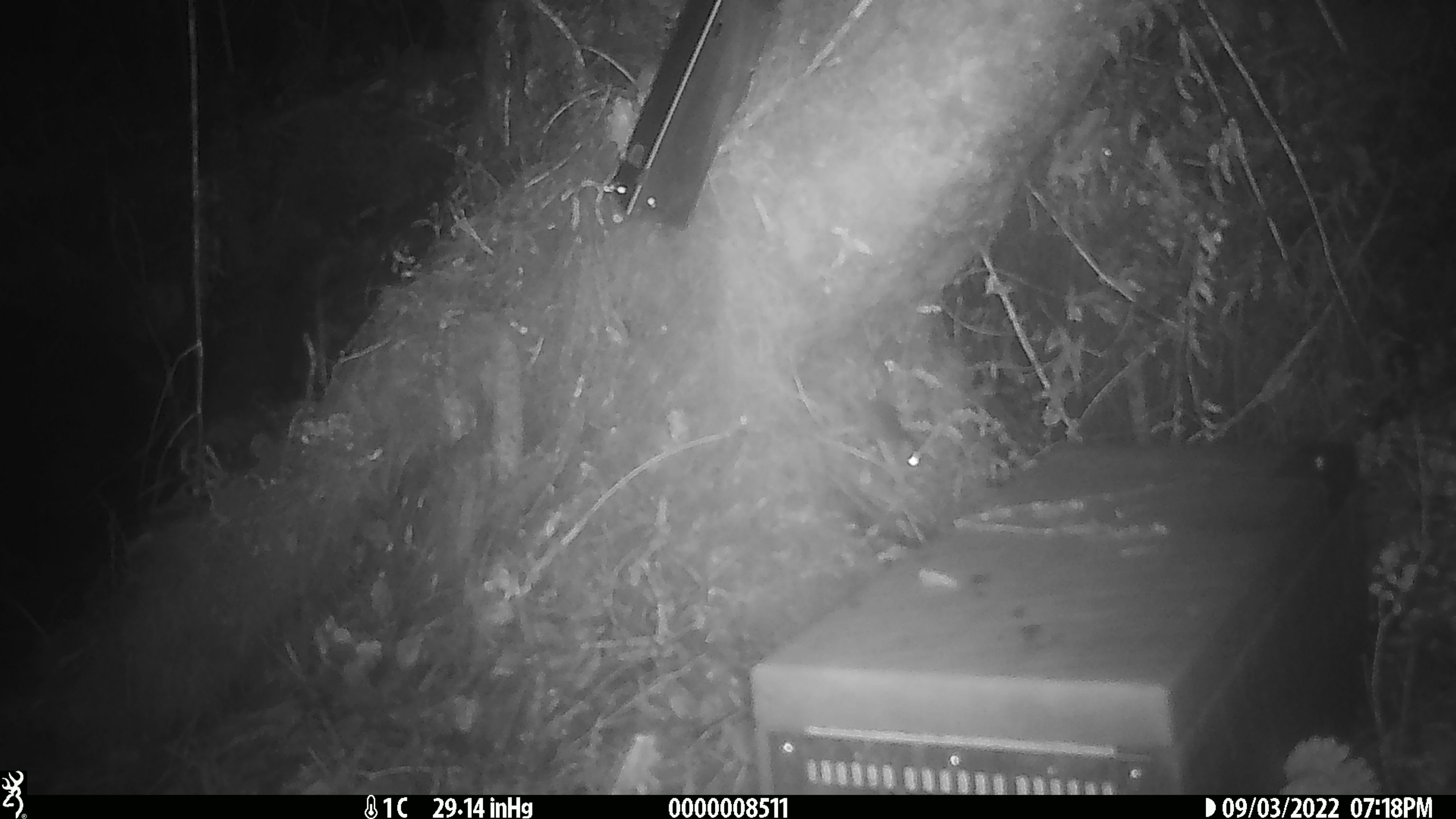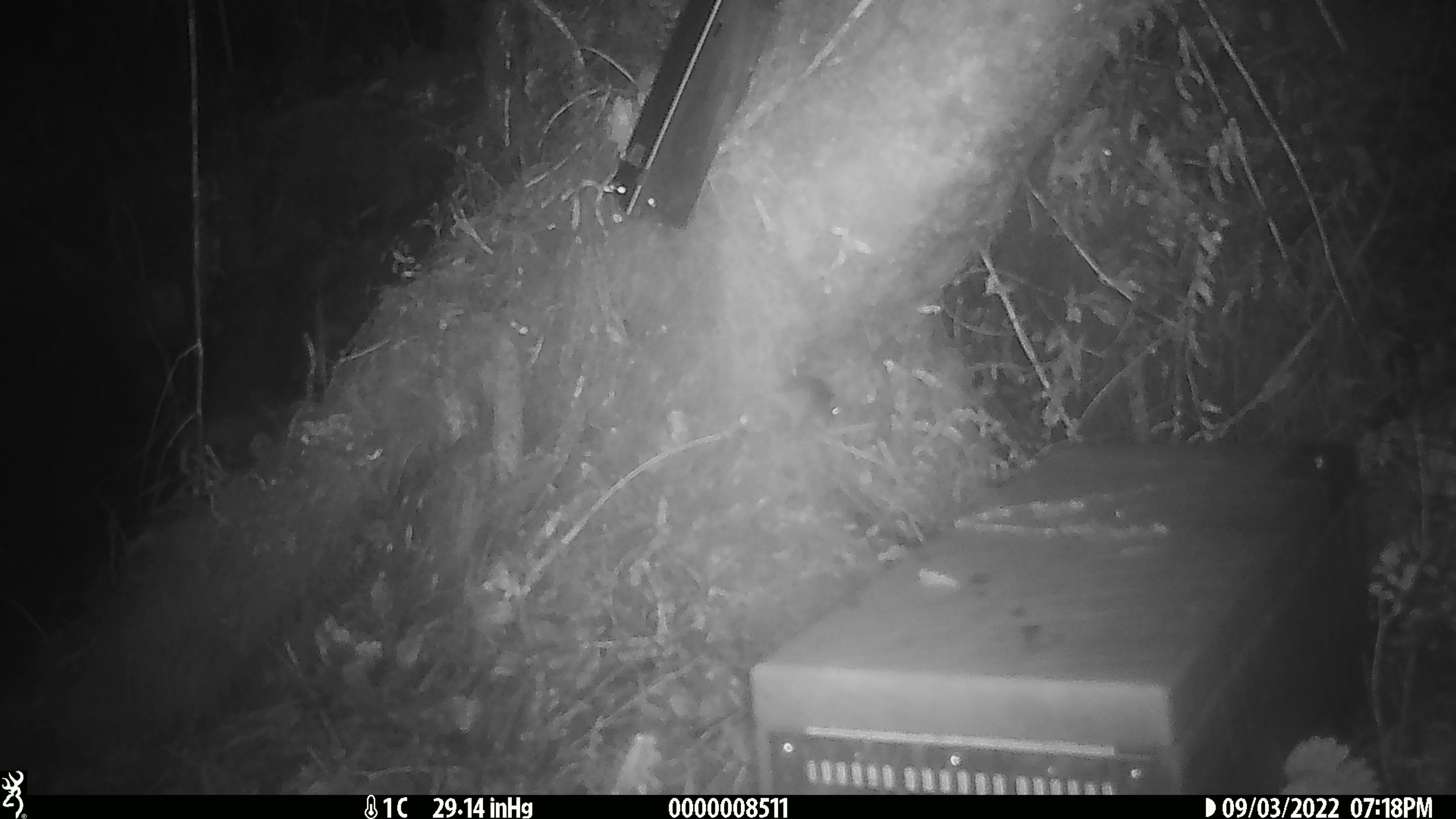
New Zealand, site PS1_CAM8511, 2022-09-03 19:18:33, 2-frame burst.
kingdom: Animalia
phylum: Chordata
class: Mammalia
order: Rodentia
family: Muridae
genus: Mus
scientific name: Mus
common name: mouse